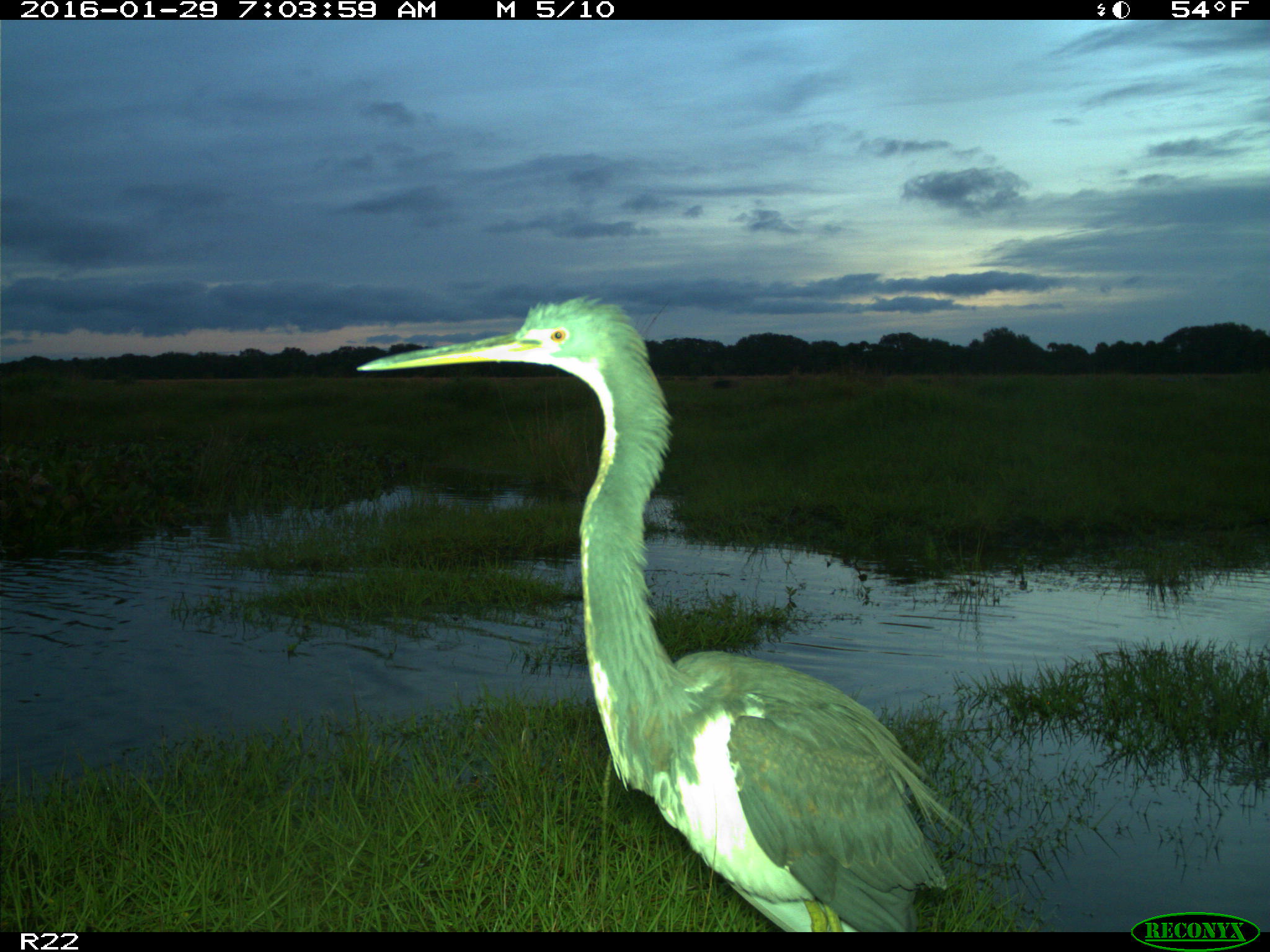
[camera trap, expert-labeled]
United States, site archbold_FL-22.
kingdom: Animalia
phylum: Chordata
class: Aves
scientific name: Aves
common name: birds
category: unidentified bird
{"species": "unidentified bird (birds) (Aves)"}